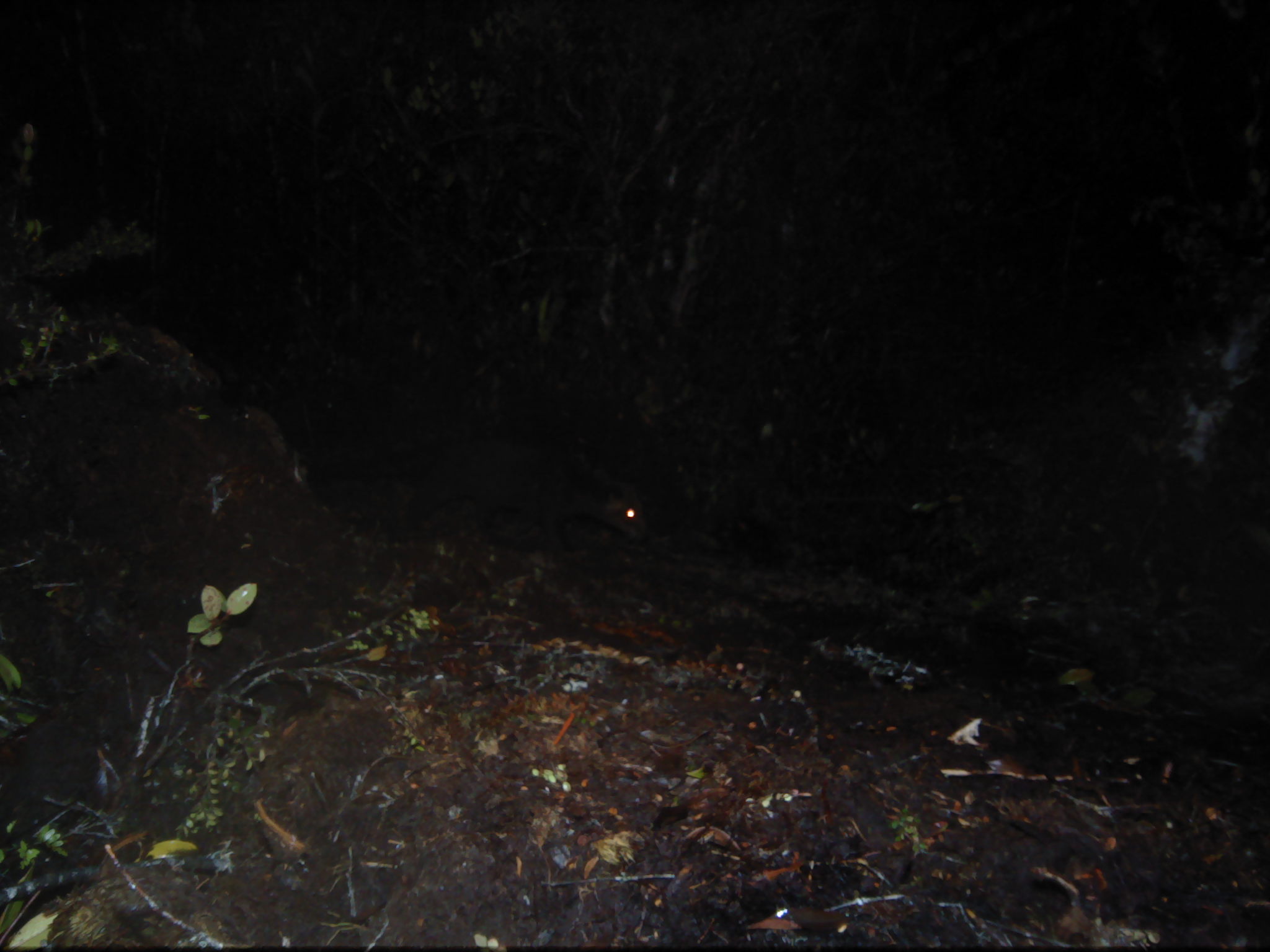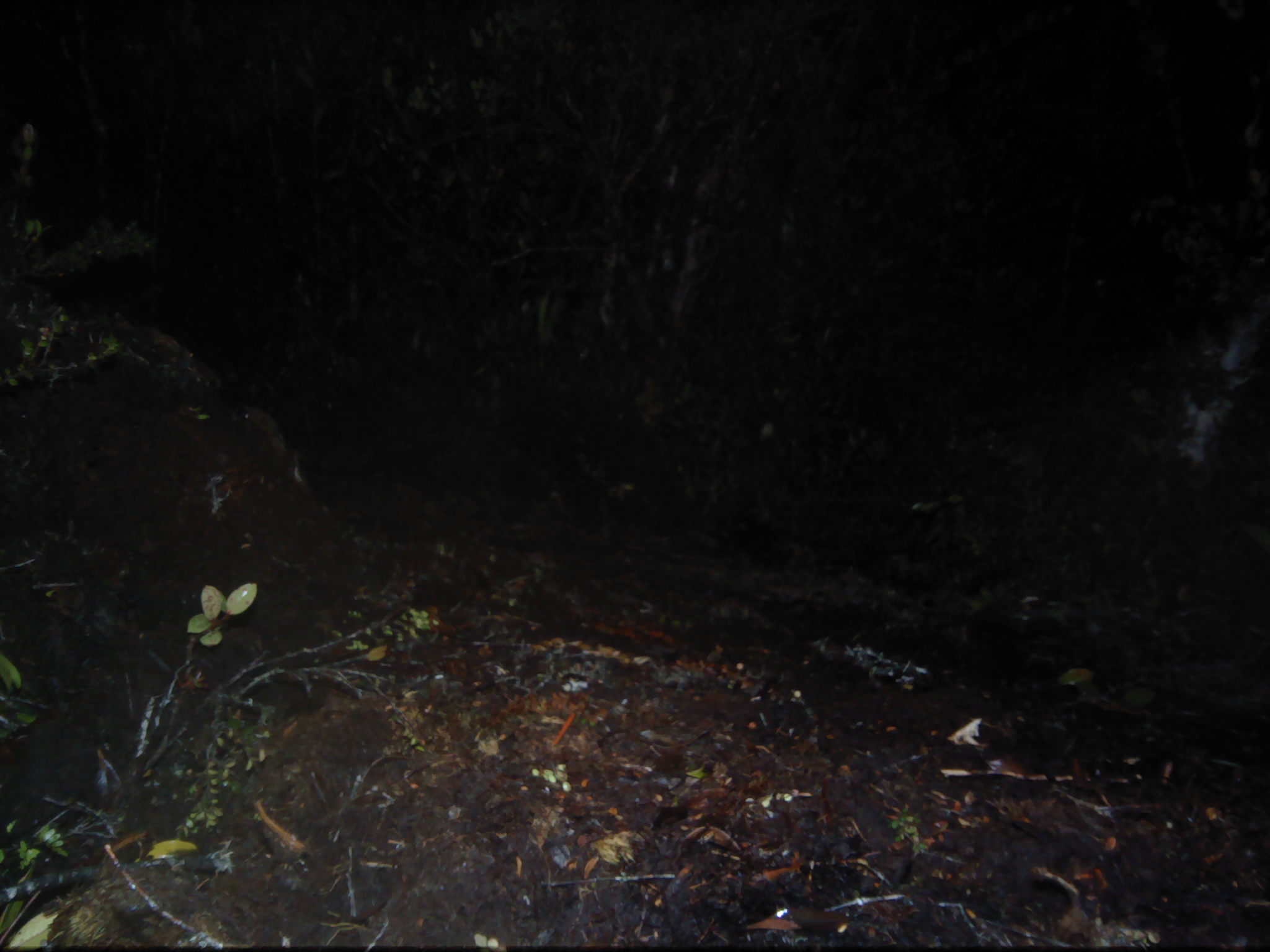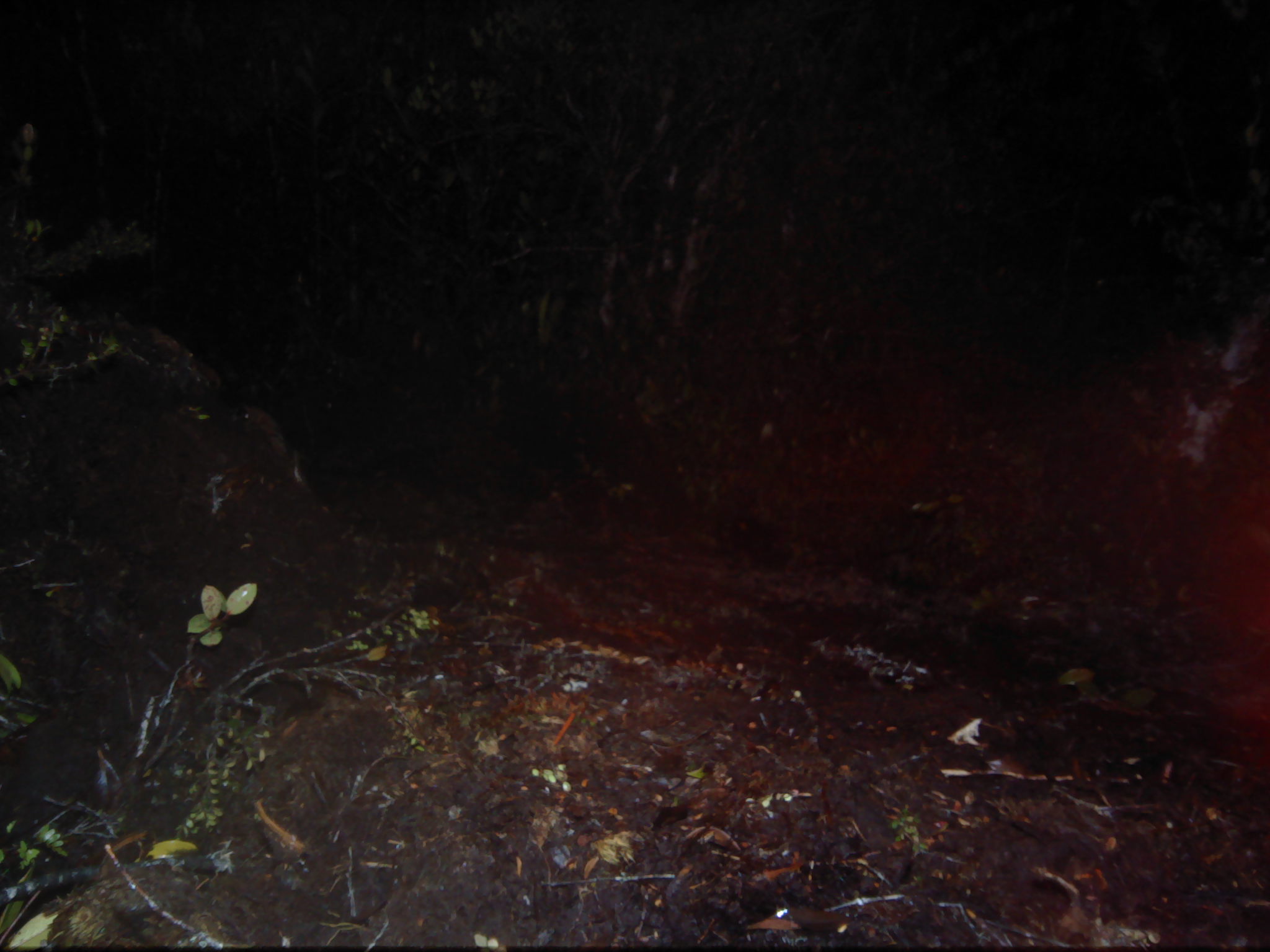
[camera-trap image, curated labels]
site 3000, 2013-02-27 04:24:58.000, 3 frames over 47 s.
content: unidentified animal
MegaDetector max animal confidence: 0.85